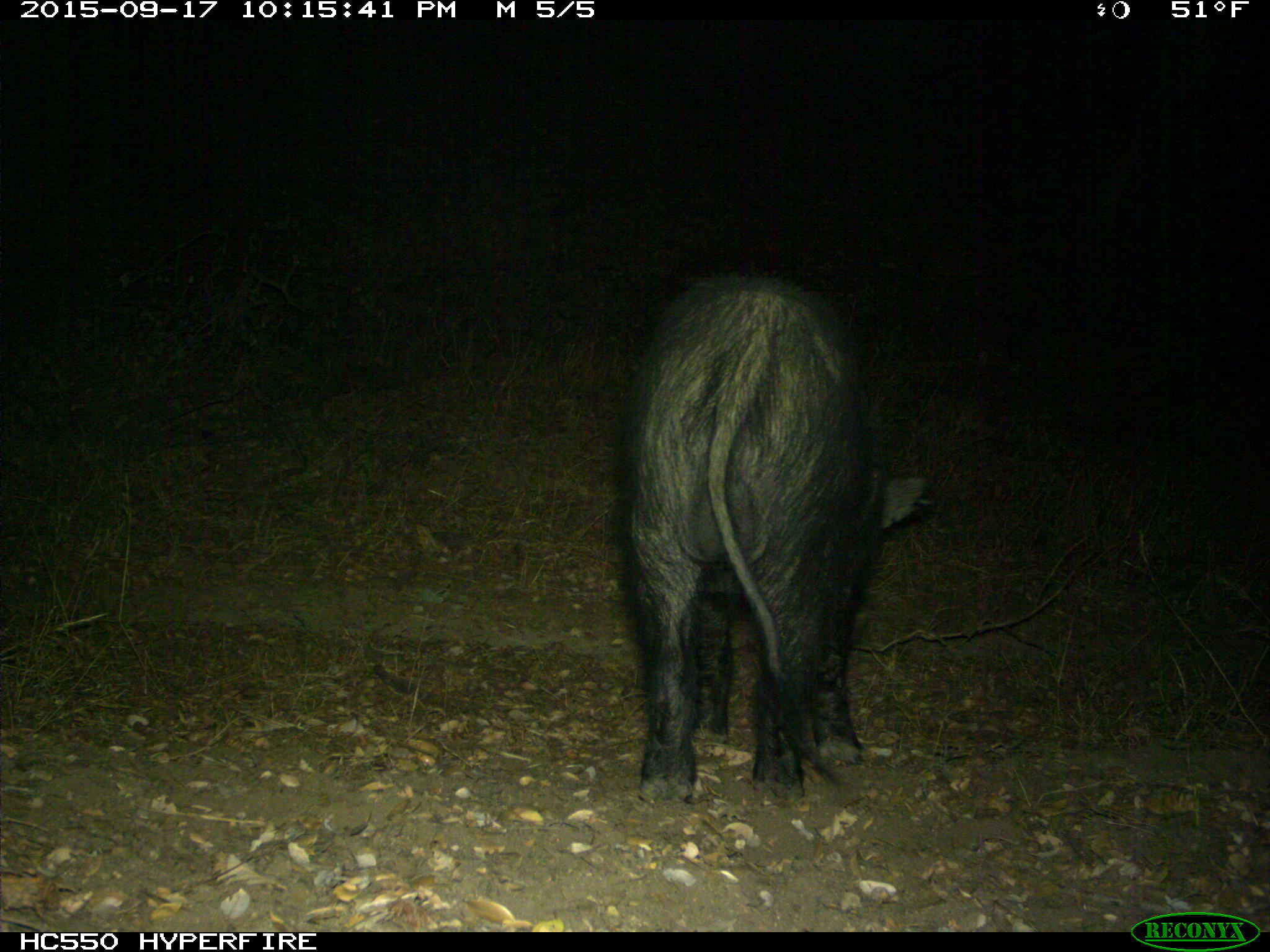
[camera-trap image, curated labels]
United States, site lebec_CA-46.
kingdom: Animalia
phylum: Chordata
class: Mammalia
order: Artiodactyla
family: Suidae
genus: Sus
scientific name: Sus scrofa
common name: wild boar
Sus scrofa (wild boar).